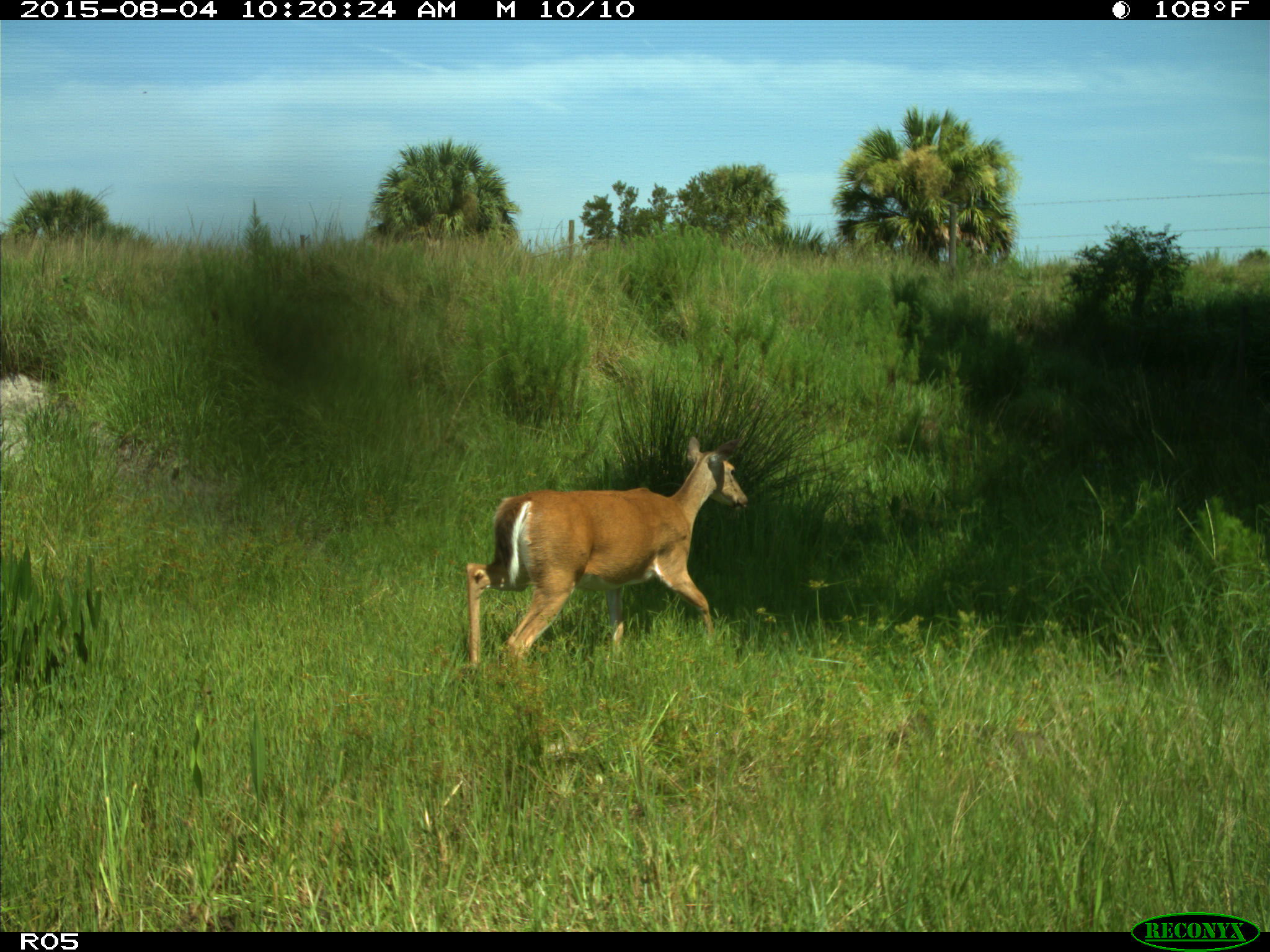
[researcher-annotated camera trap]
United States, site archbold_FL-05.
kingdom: Animalia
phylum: Chordata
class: Mammalia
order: Artiodactyla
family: Cervidae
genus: Odocoileus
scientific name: Odocoileus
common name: deer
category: unidentified deer